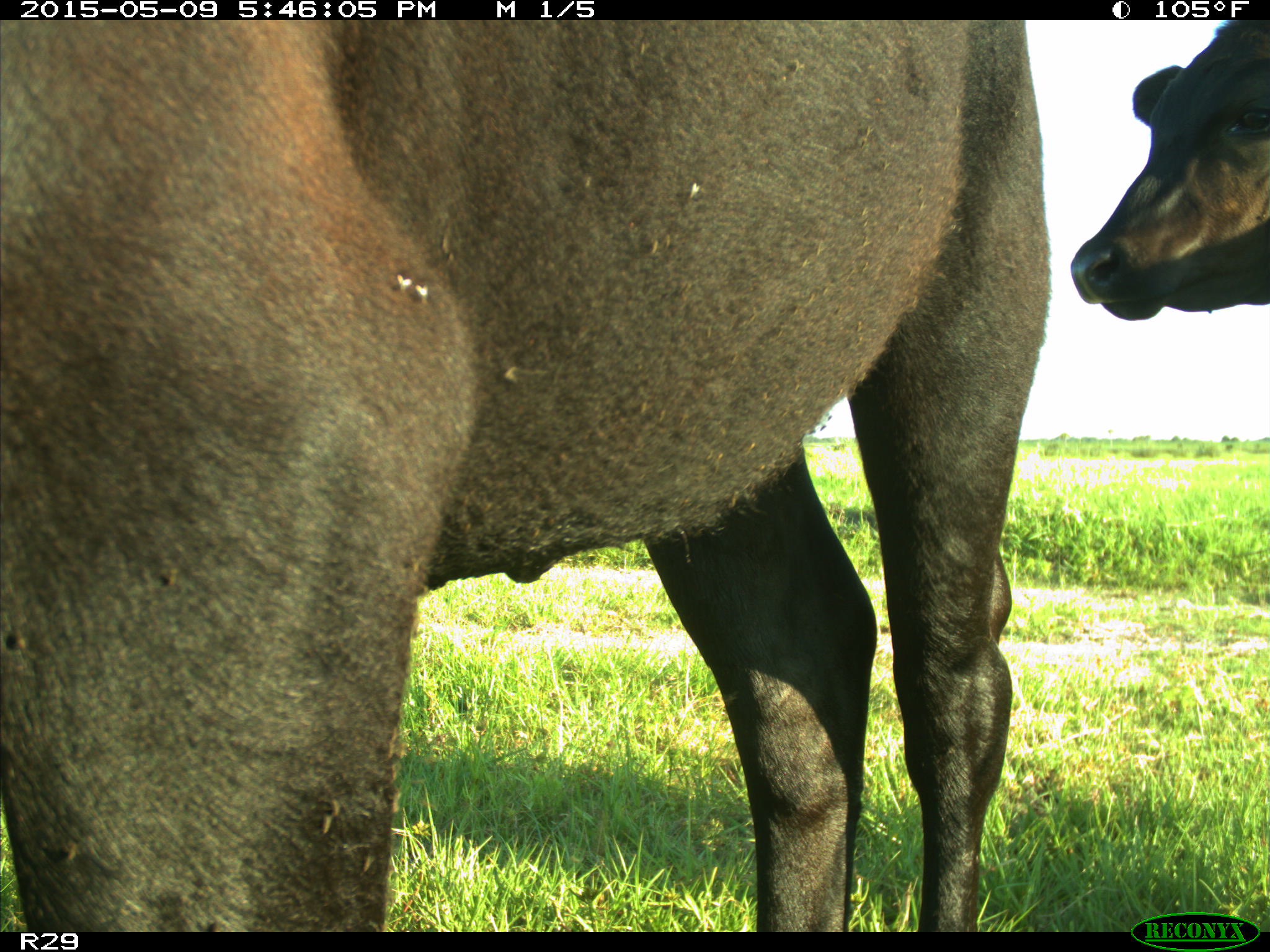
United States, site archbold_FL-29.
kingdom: Animalia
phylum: Chordata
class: Mammalia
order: Artiodactyla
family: Bovidae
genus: Bos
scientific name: Bos taurus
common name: domestic cow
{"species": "Bos taurus (domestic cow)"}